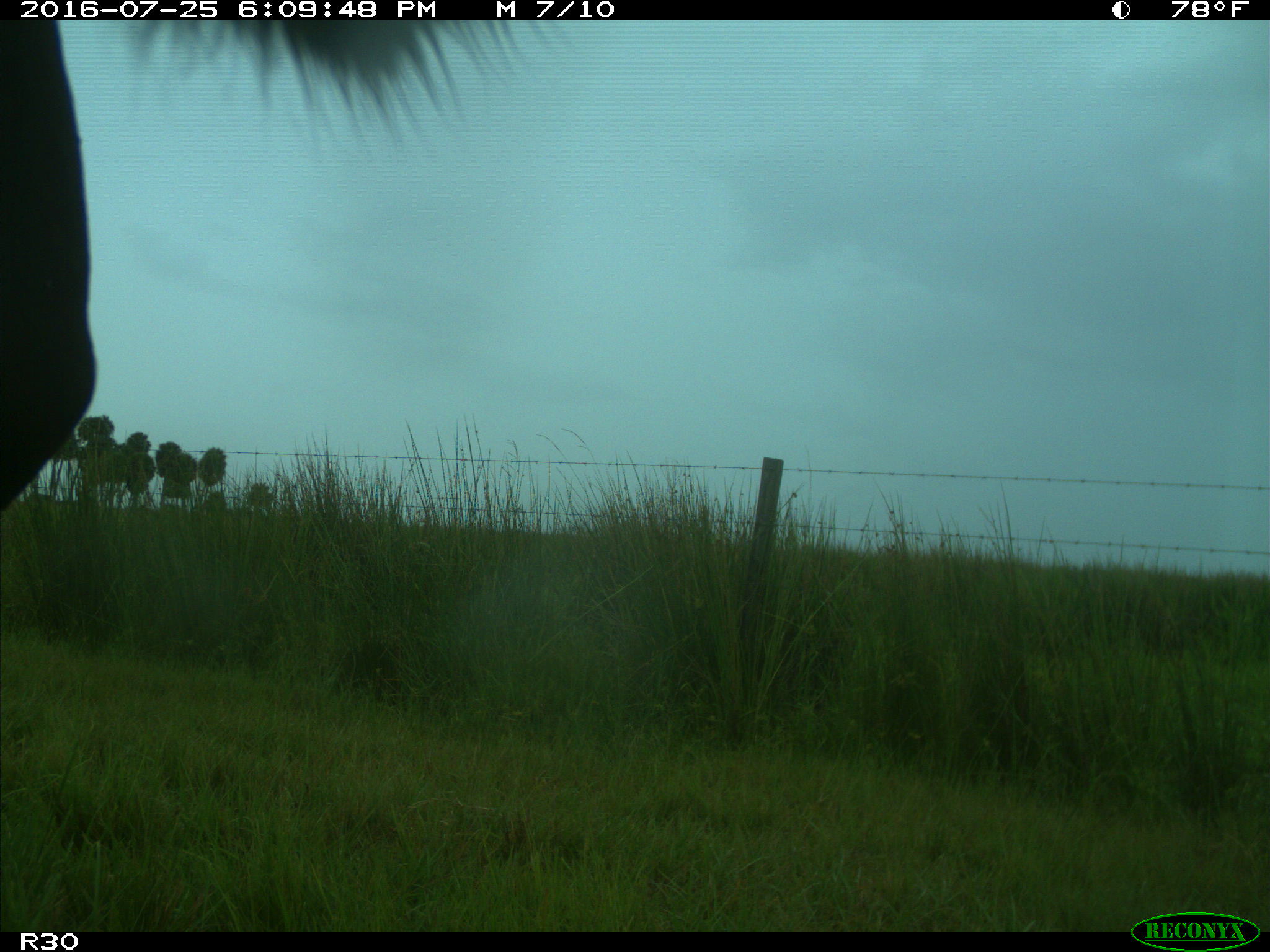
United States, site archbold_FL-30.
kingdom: Animalia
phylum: Chordata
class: Mammalia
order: Artiodactyla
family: Bovidae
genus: Bos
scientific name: Bos taurus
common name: domestic cow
Bos taurus (domestic cow).